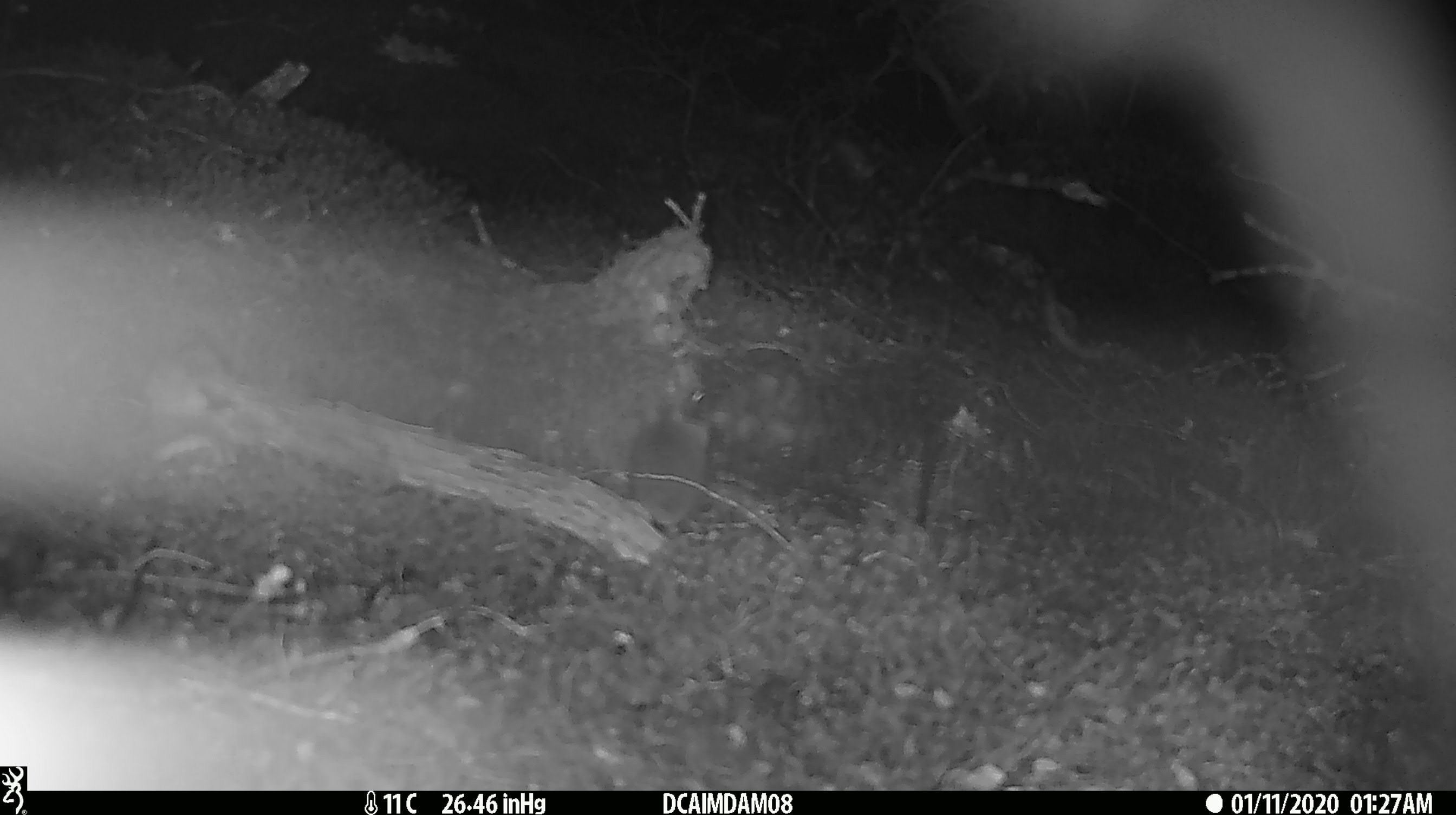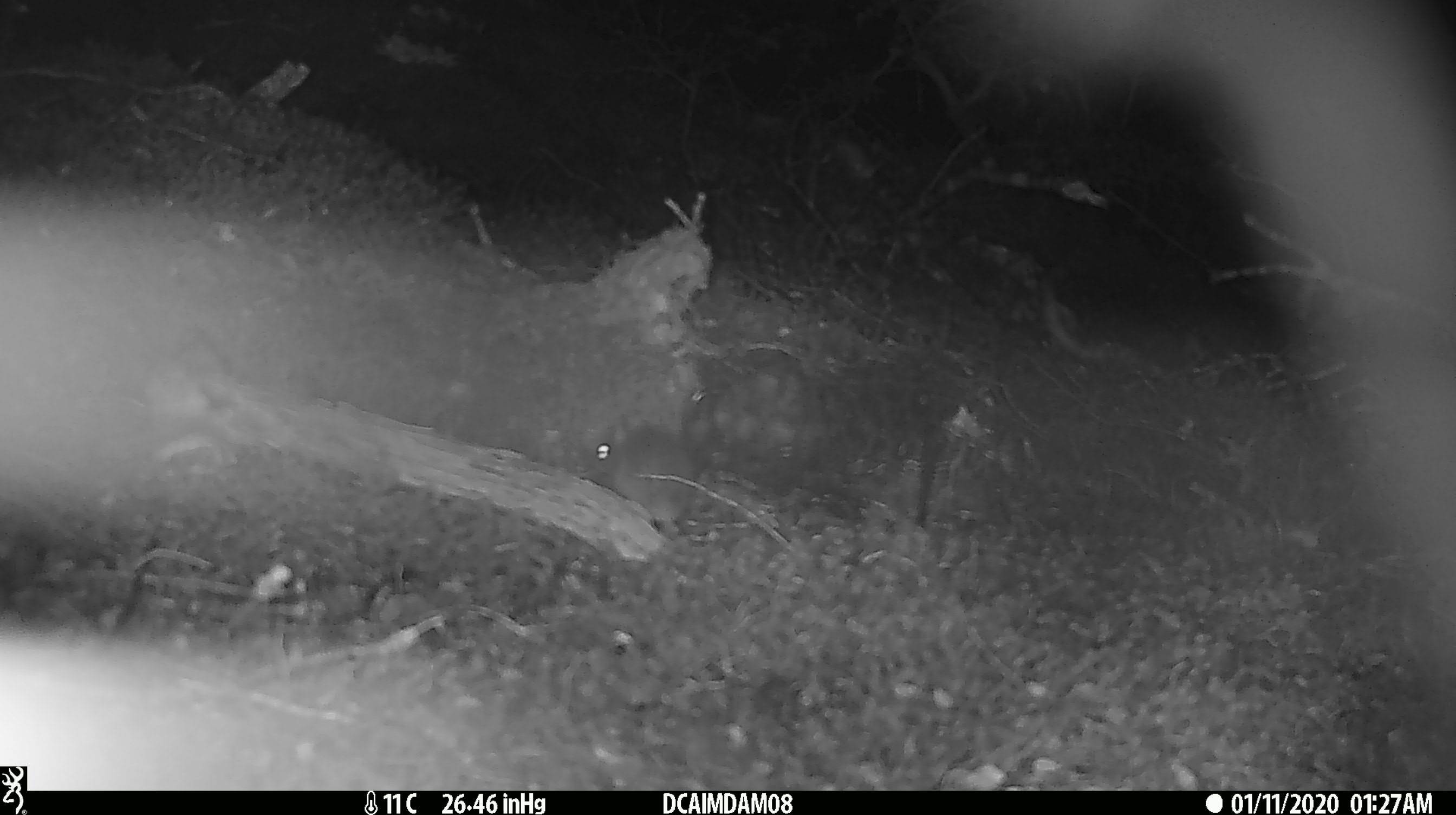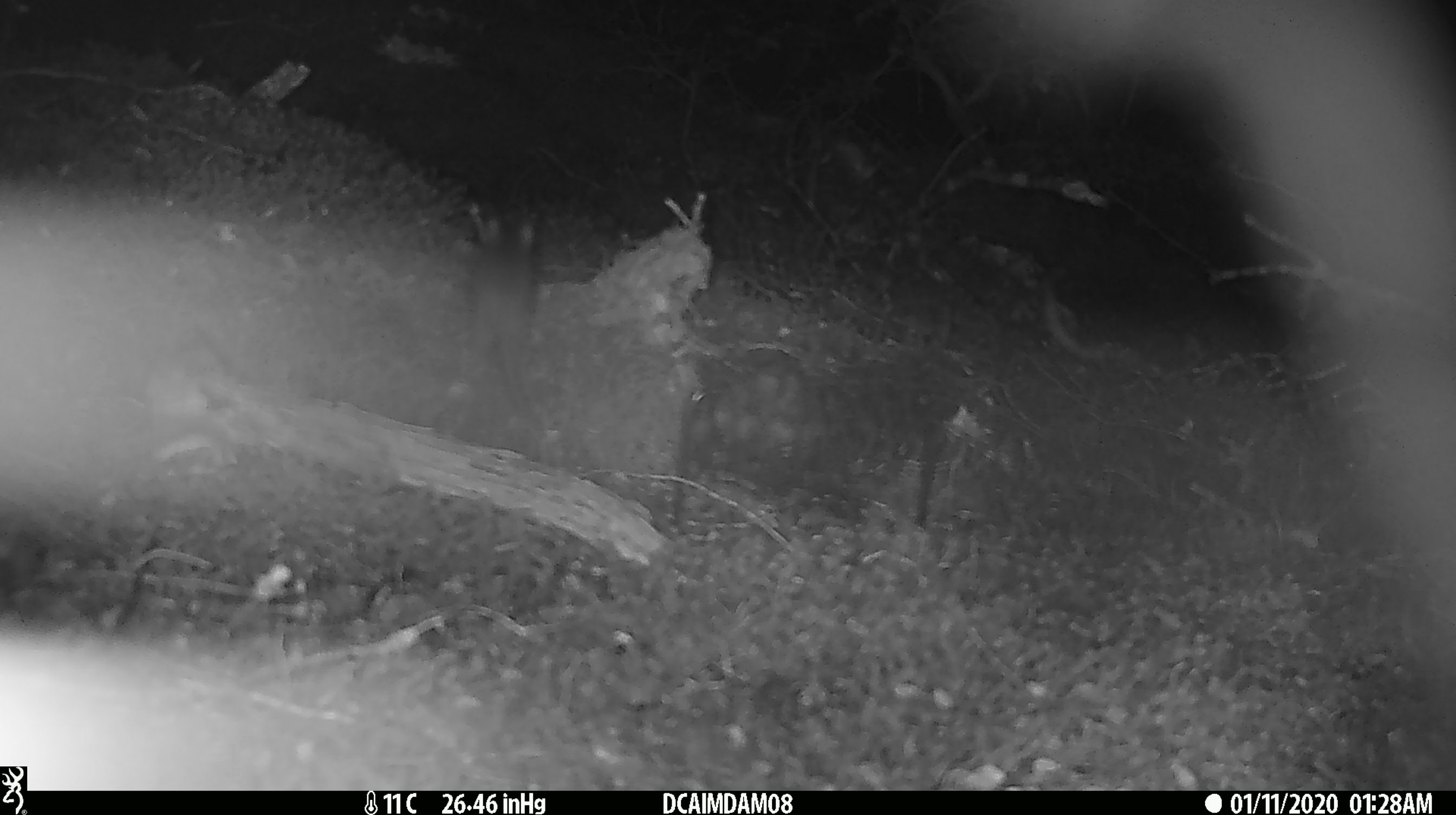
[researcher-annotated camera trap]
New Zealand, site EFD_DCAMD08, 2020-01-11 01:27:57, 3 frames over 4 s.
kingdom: Animalia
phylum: Chordata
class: Mammalia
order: Rodentia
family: Muridae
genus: Mus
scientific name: Mus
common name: mouse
Mouse (Mus).